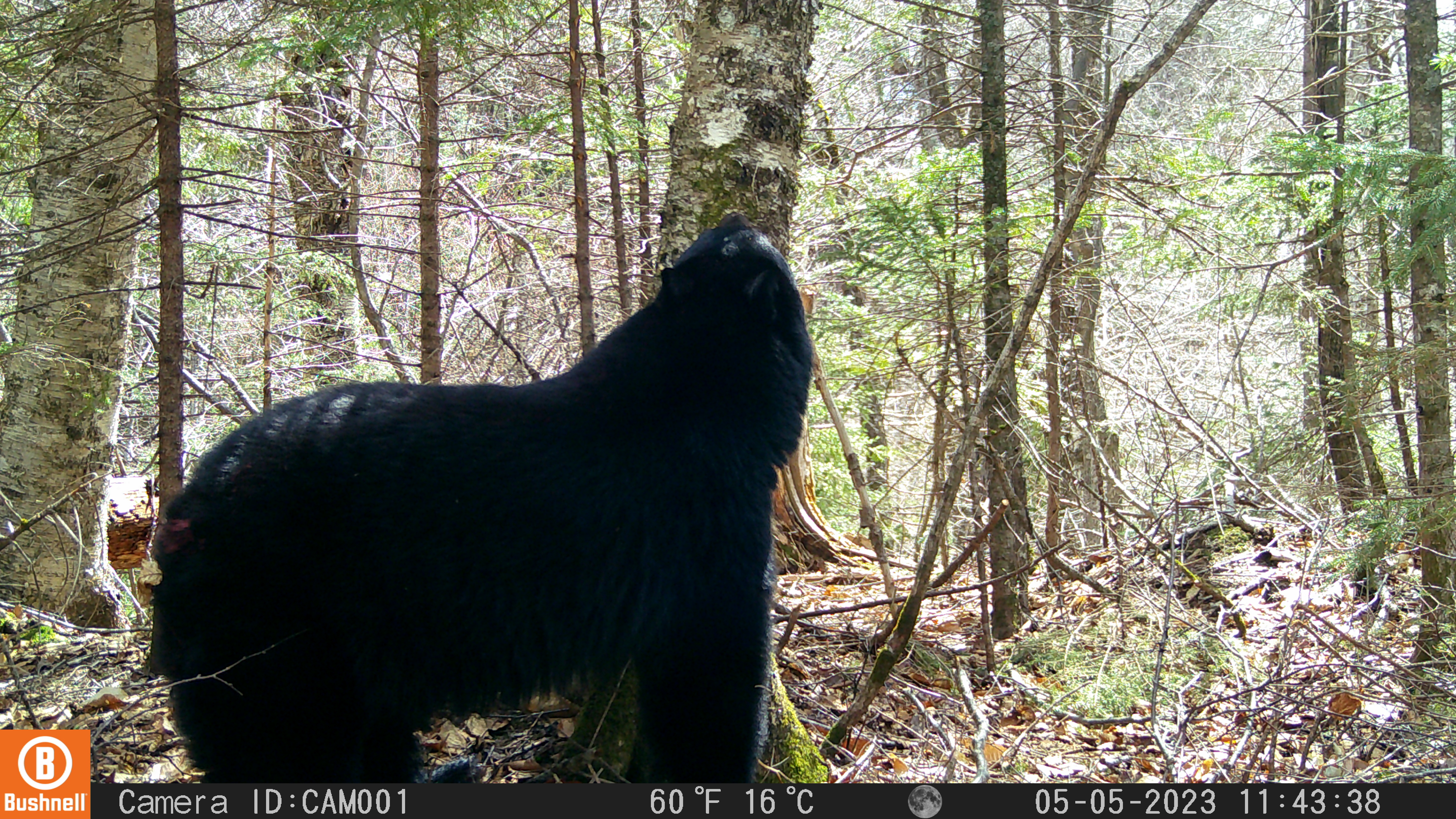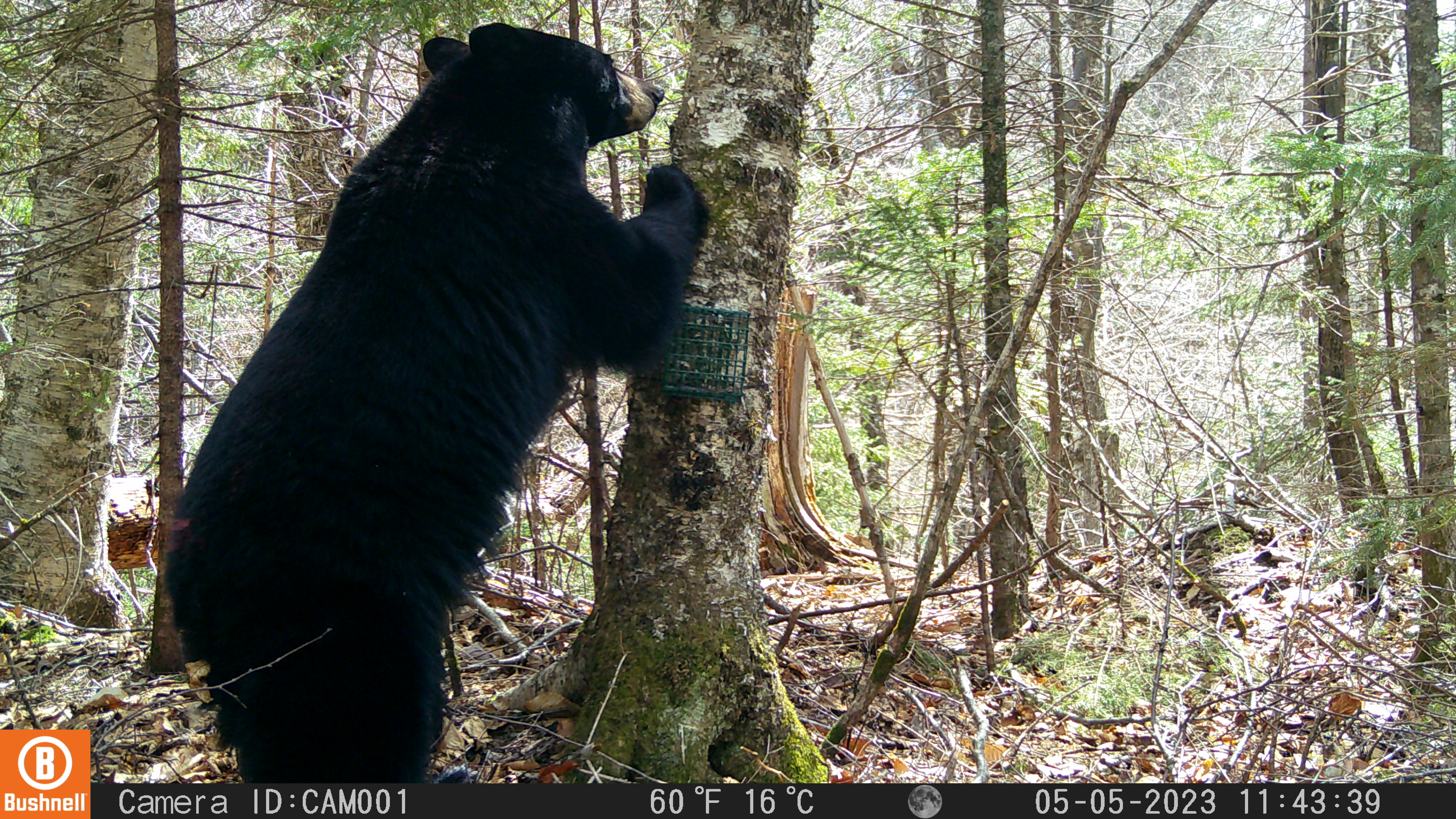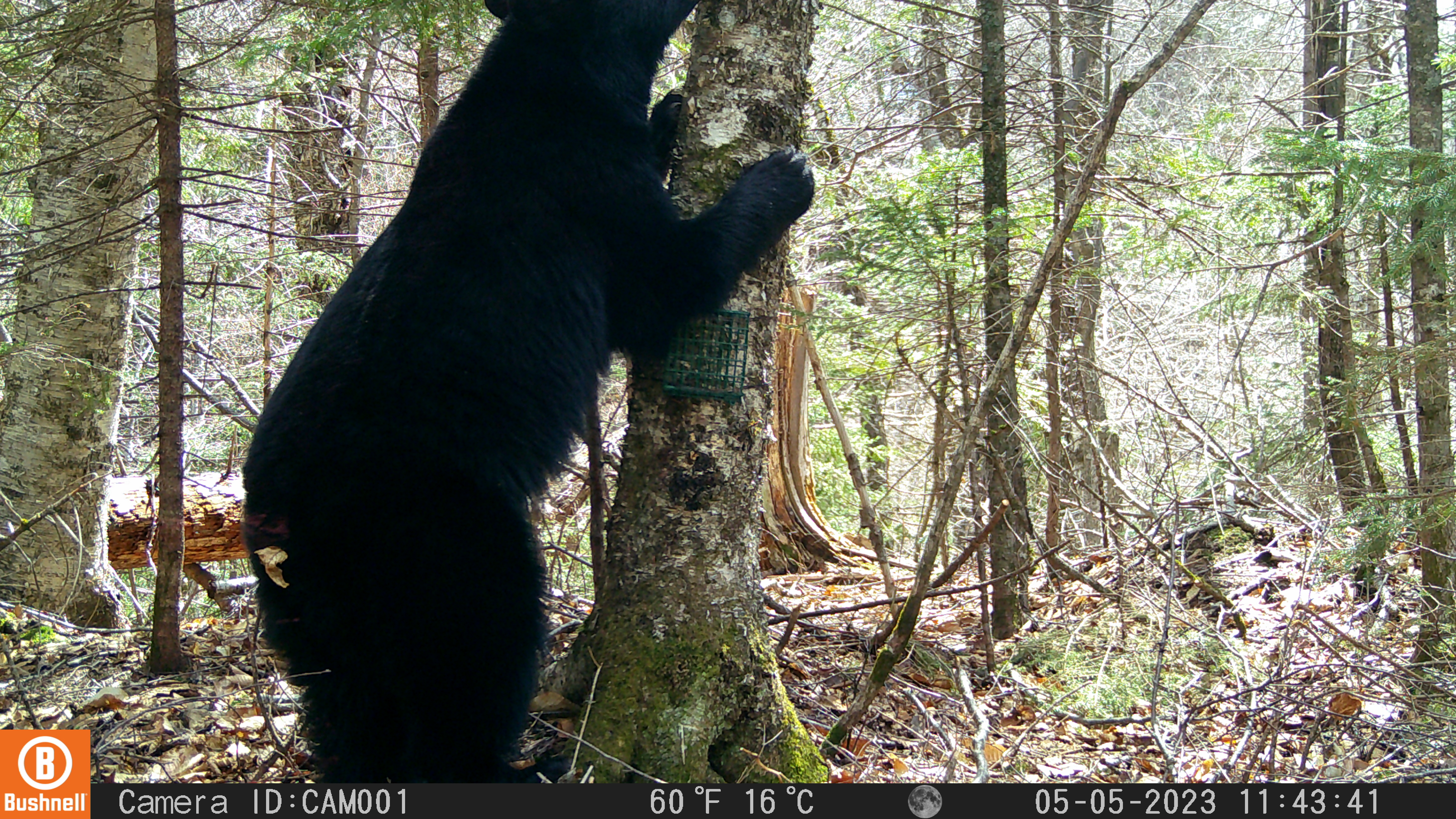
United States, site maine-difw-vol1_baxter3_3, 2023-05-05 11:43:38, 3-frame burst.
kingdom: Animalia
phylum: Chordata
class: Mammalia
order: Carnivora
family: Ursidae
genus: Ursus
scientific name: Ursus americanus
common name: black bear